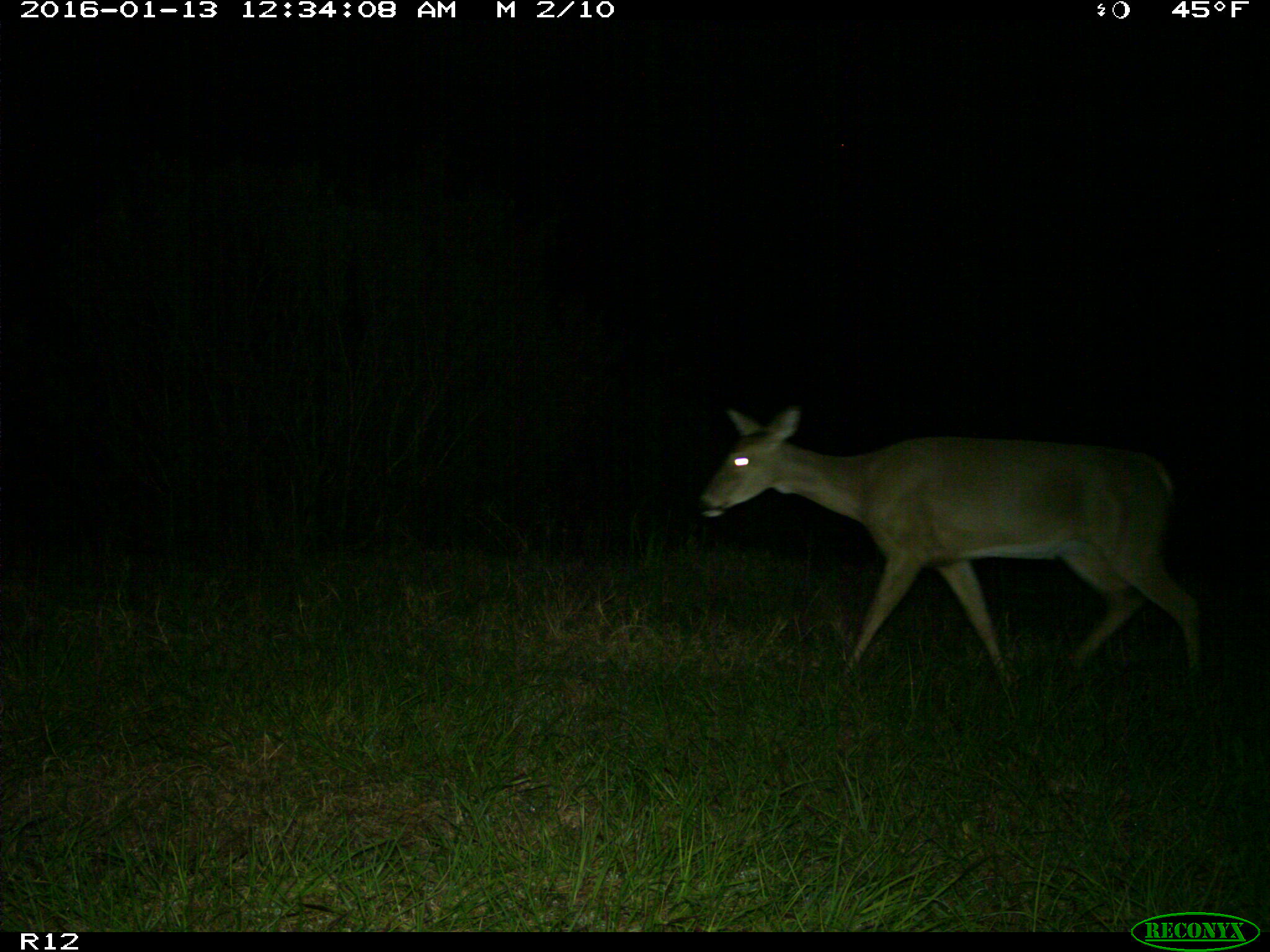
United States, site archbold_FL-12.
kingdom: Animalia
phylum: Chordata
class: Mammalia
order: Artiodactyla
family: Cervidae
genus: Odocoileus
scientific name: Odocoileus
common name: deer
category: unidentified deer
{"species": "unidentified deer (deer) (Odocoileus)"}